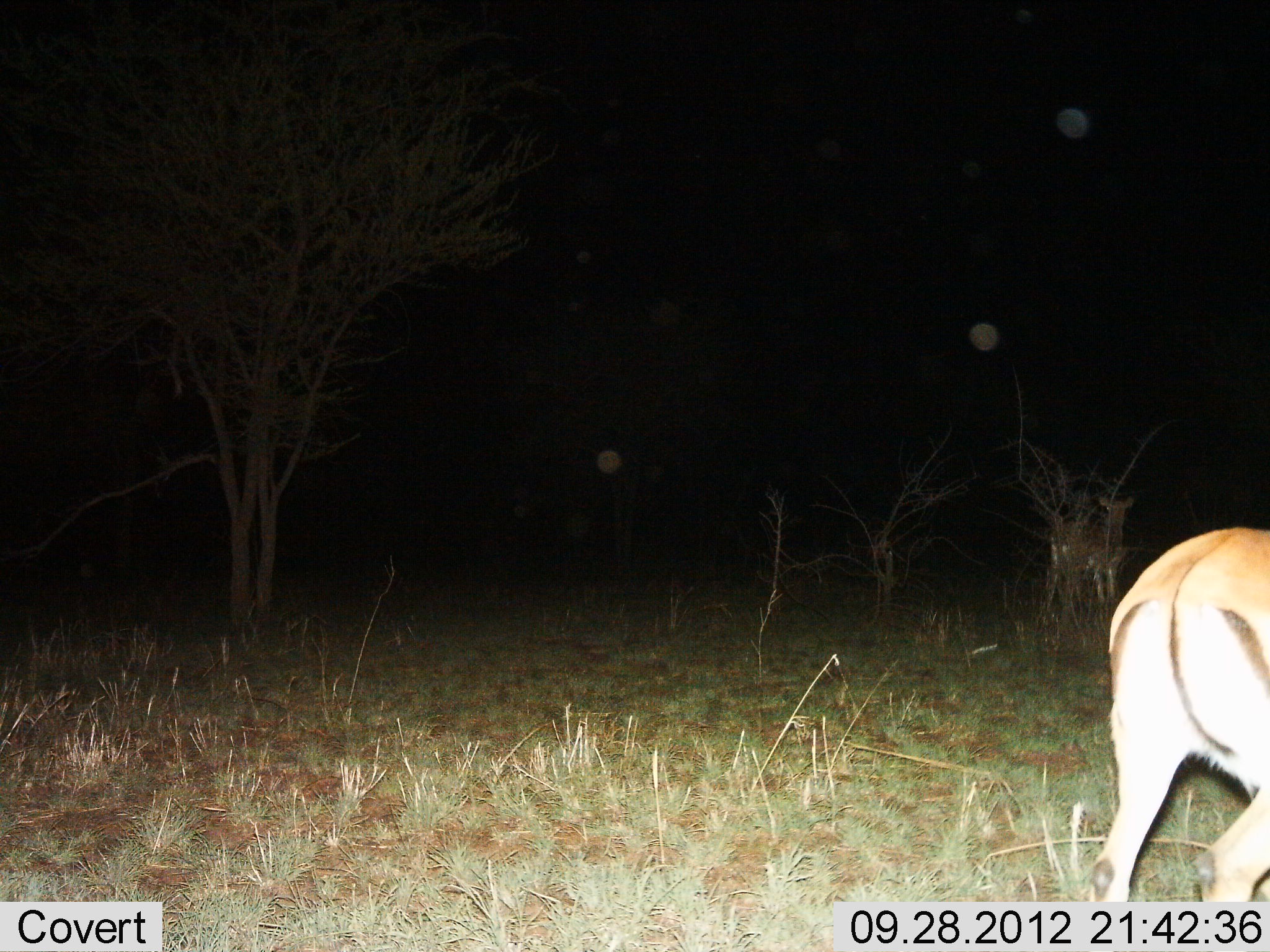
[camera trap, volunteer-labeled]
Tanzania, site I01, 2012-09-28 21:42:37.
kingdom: Animalia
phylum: Chordata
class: Mammalia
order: Artiodactyla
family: Bovidae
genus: Aepyceros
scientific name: Aepyceros melampus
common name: impala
Impala (Aepyceros melampus), count 2. Behavior (volunteer vote fractions): standing 80%, resting 0%, moving 30%, interacting 0%. Young present (vote fraction): 0%. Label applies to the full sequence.